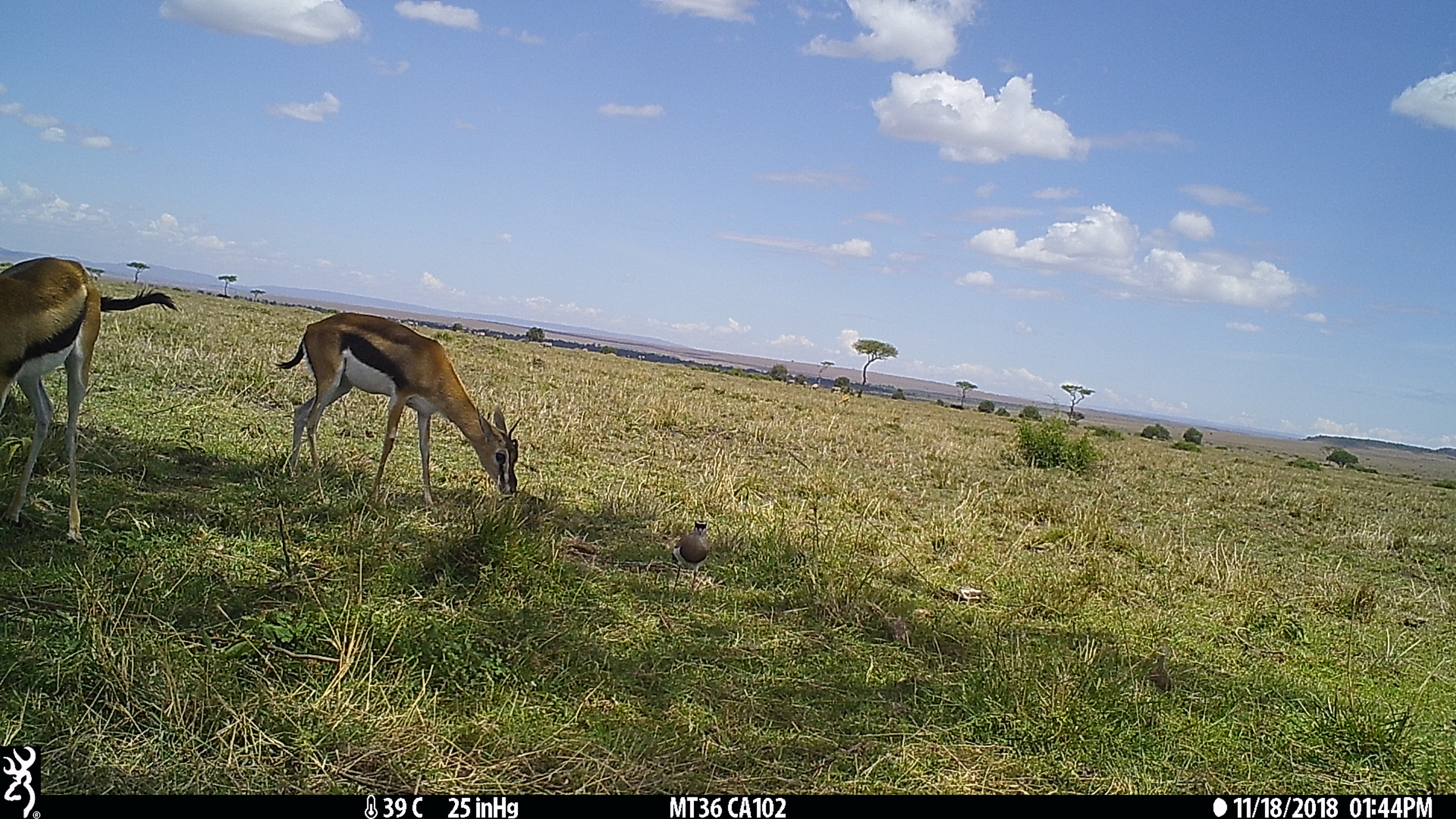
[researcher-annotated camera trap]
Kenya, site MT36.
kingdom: Animalia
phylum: Chordata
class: Aves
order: Charadriiformes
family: Charadriidae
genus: Vanellus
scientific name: Vanellus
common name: lapwing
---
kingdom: Animalia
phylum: Chordata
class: Mammalia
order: Artiodactyla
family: Bovidae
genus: Eudorcas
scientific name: Eudorcas thomsonii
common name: thomon's gazelle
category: gazelle thomsons